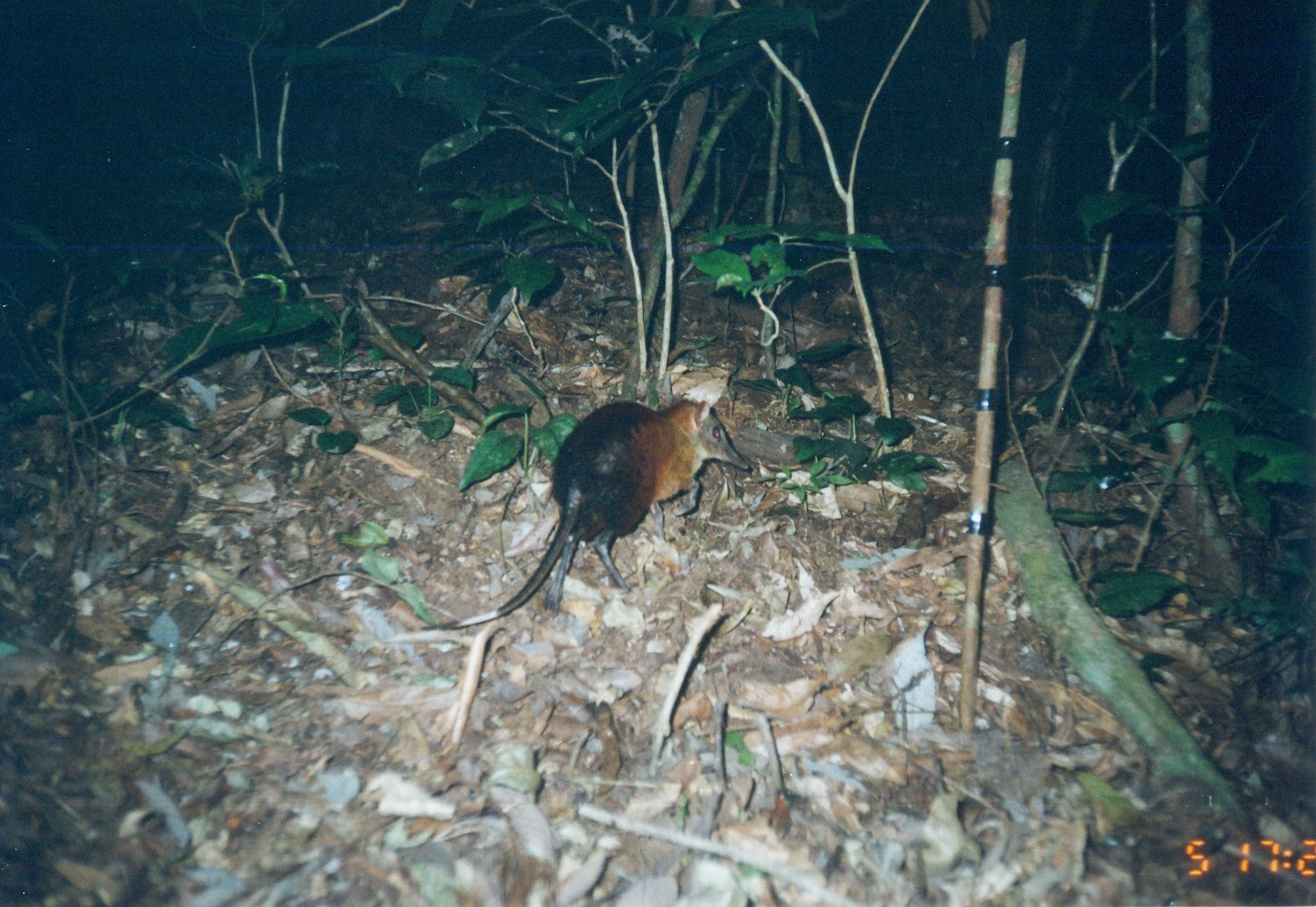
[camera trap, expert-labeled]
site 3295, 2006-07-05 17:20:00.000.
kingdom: Animalia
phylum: Chordata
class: Mammalia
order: Macroscelidea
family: Macroscelididae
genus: Rhynchocyon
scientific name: Rhynchocyon udzungwensis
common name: grey-faced sengi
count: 1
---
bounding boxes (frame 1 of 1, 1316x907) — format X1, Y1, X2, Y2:
rhynchocyon udzungwensis: 417, 390, 753, 632